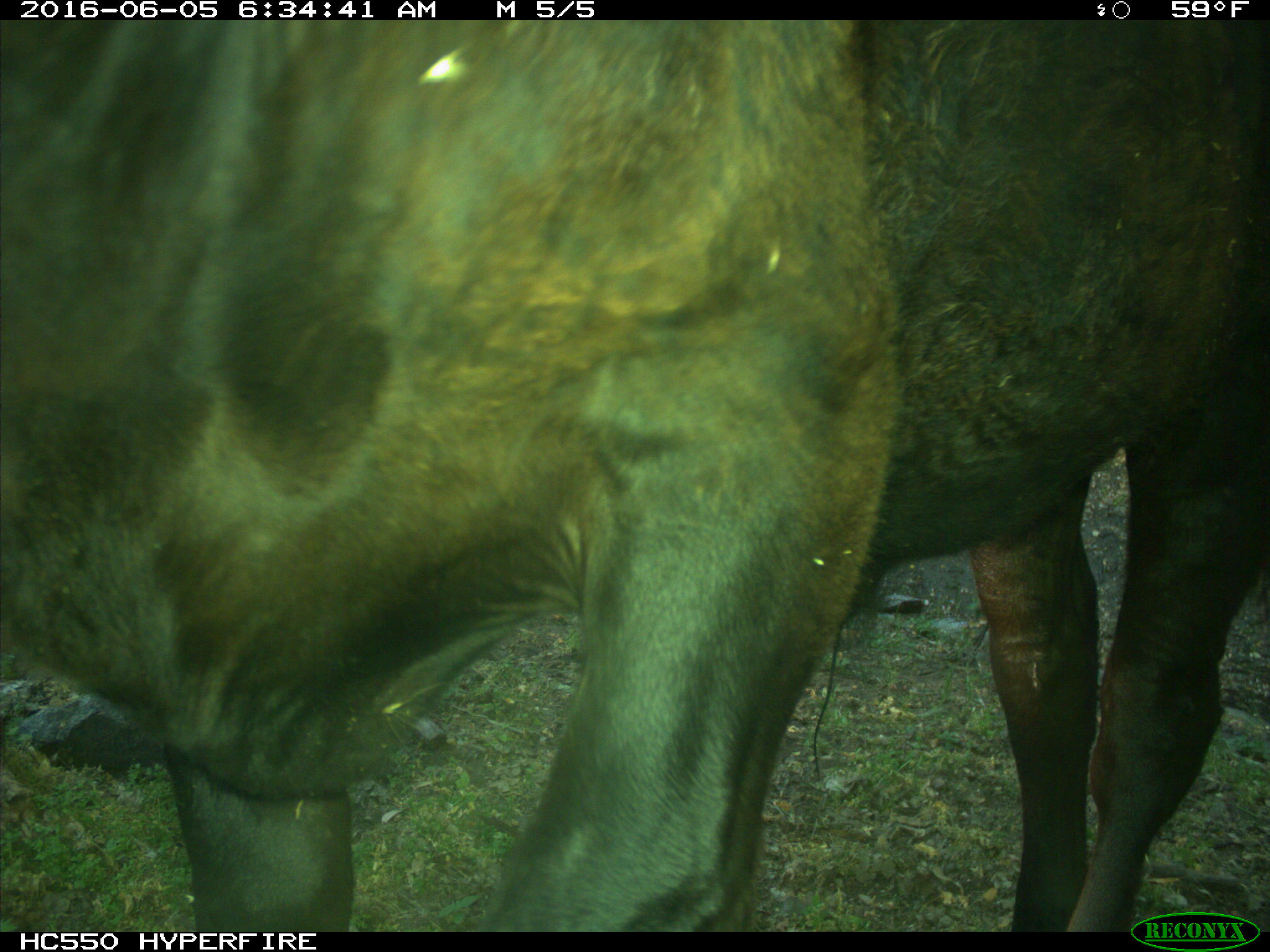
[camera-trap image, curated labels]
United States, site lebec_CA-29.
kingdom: Animalia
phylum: Chordata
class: Mammalia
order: Artiodactyla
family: Bovidae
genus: Bos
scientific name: Bos taurus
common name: domestic cow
Bos taurus (domestic cow).